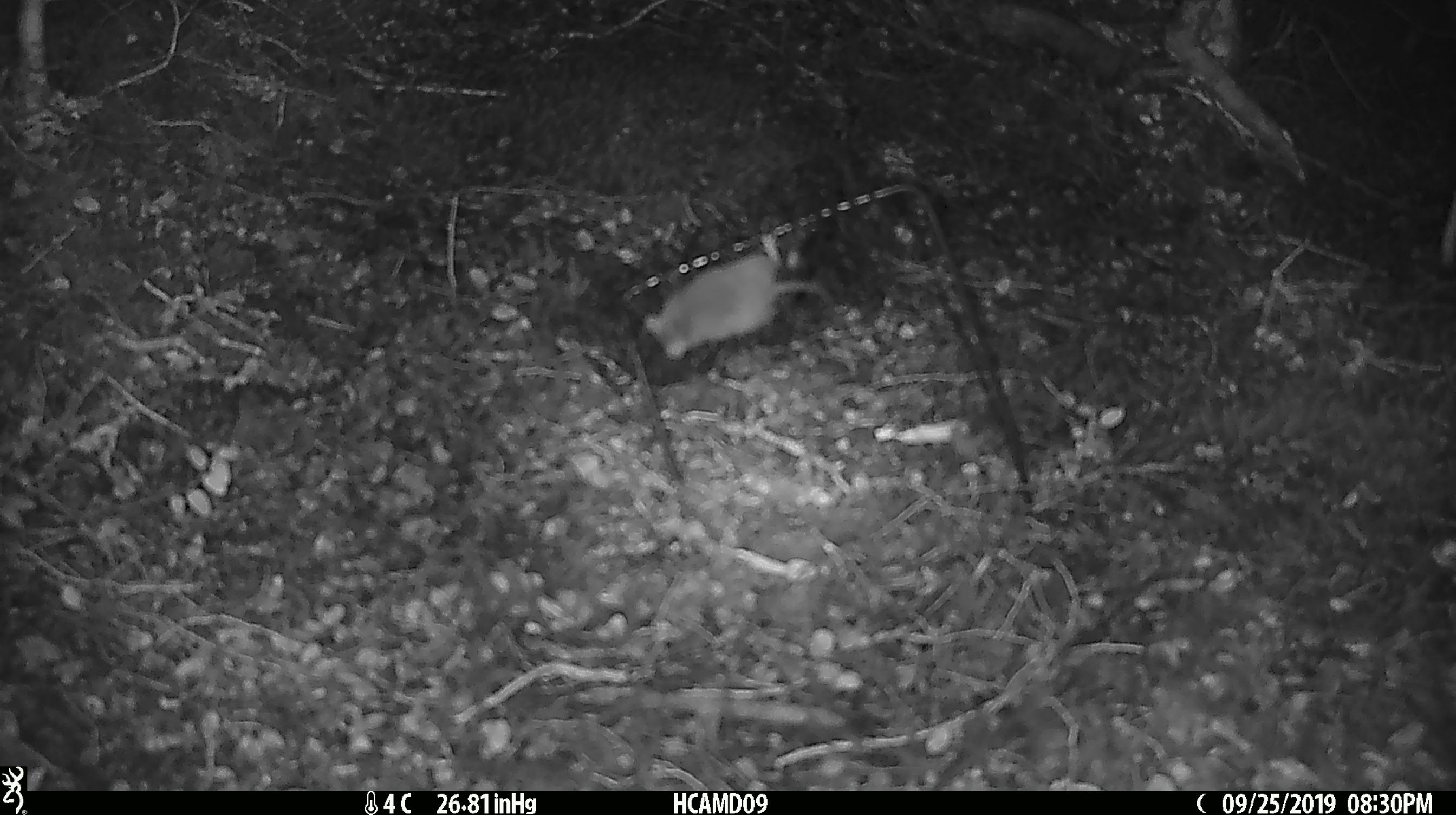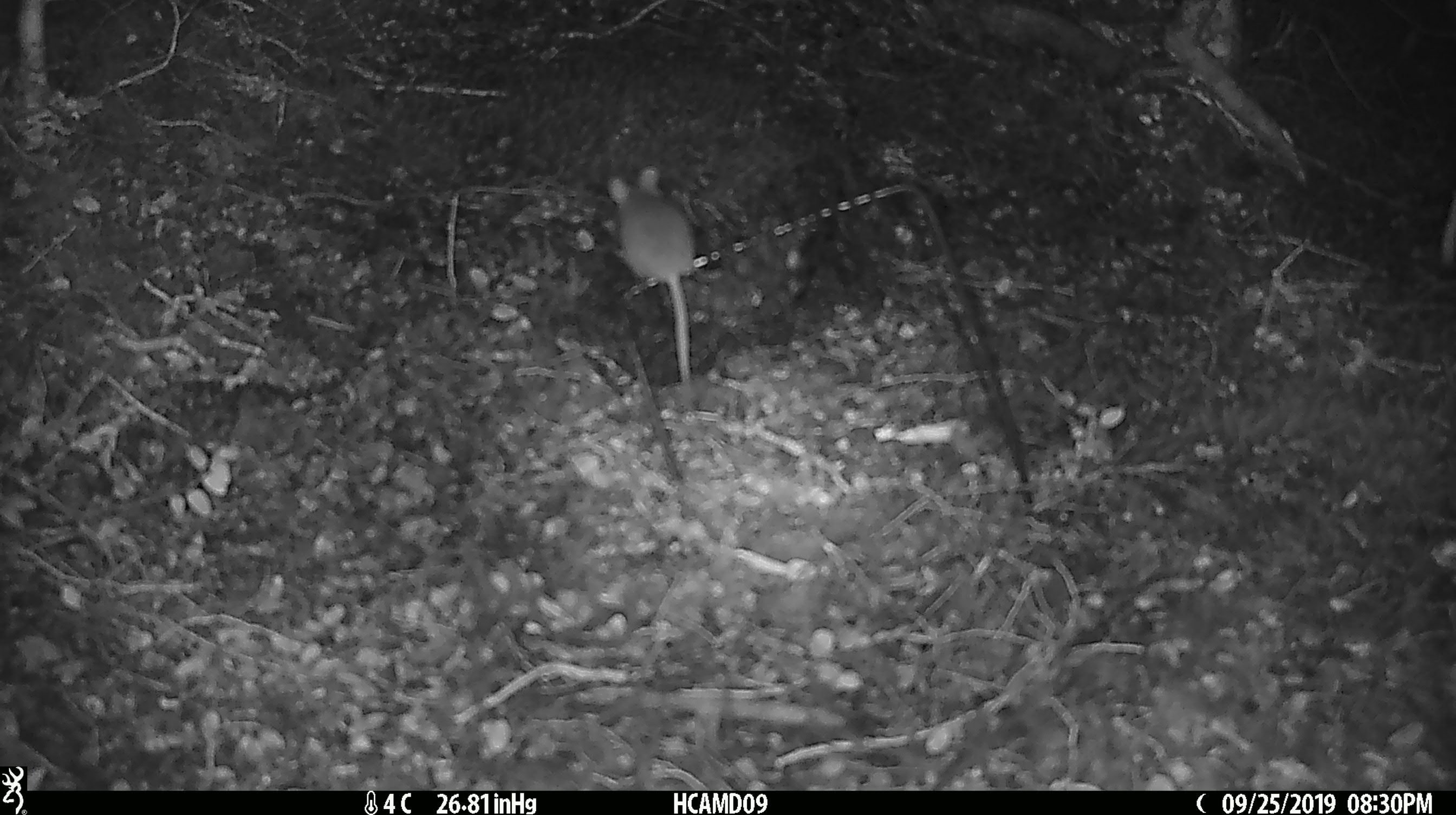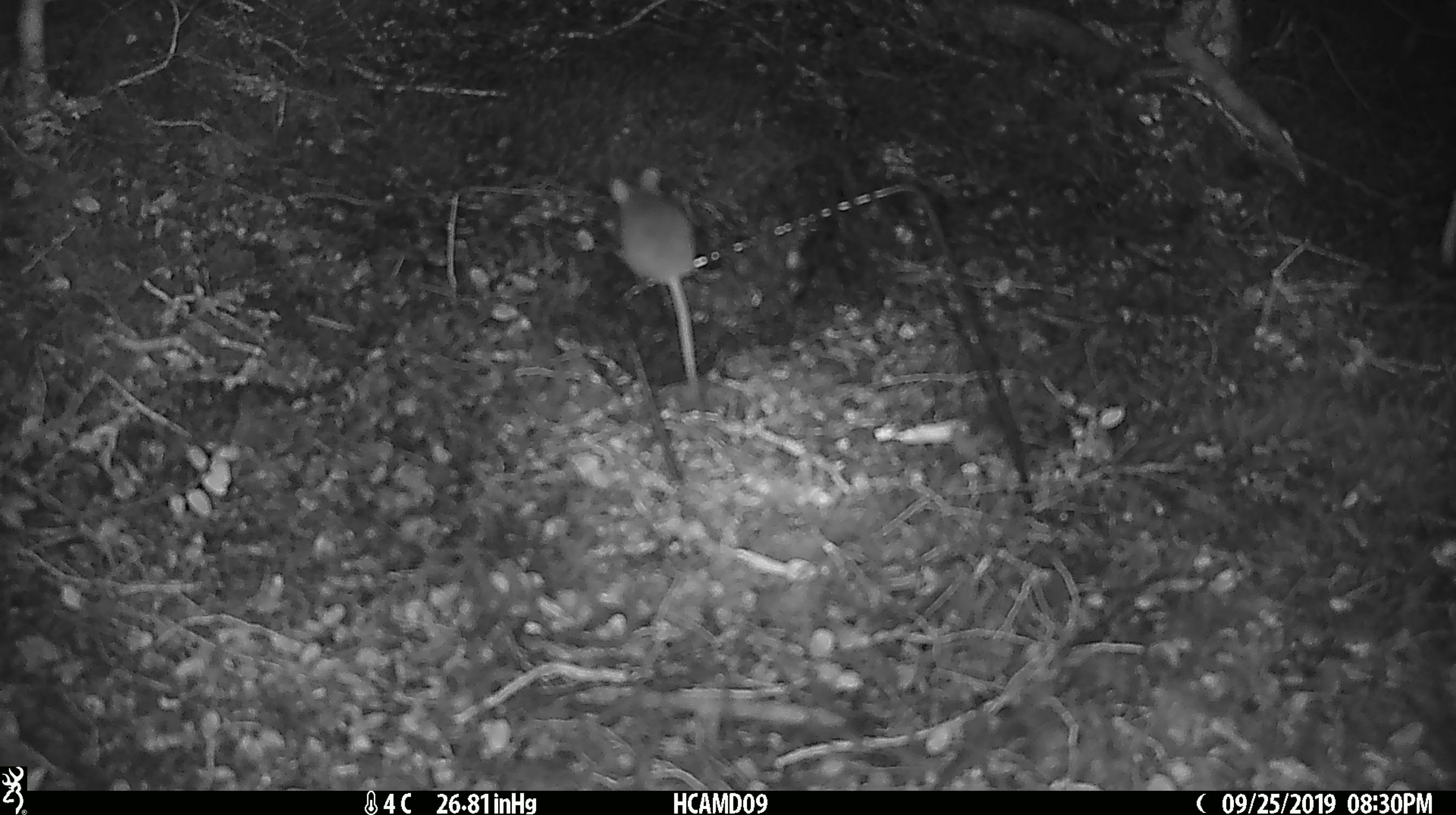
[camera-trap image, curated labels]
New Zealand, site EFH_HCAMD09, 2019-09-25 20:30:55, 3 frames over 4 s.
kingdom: Animalia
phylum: Chordata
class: Mammalia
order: Rodentia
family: Muridae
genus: Mus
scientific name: Mus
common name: mouse